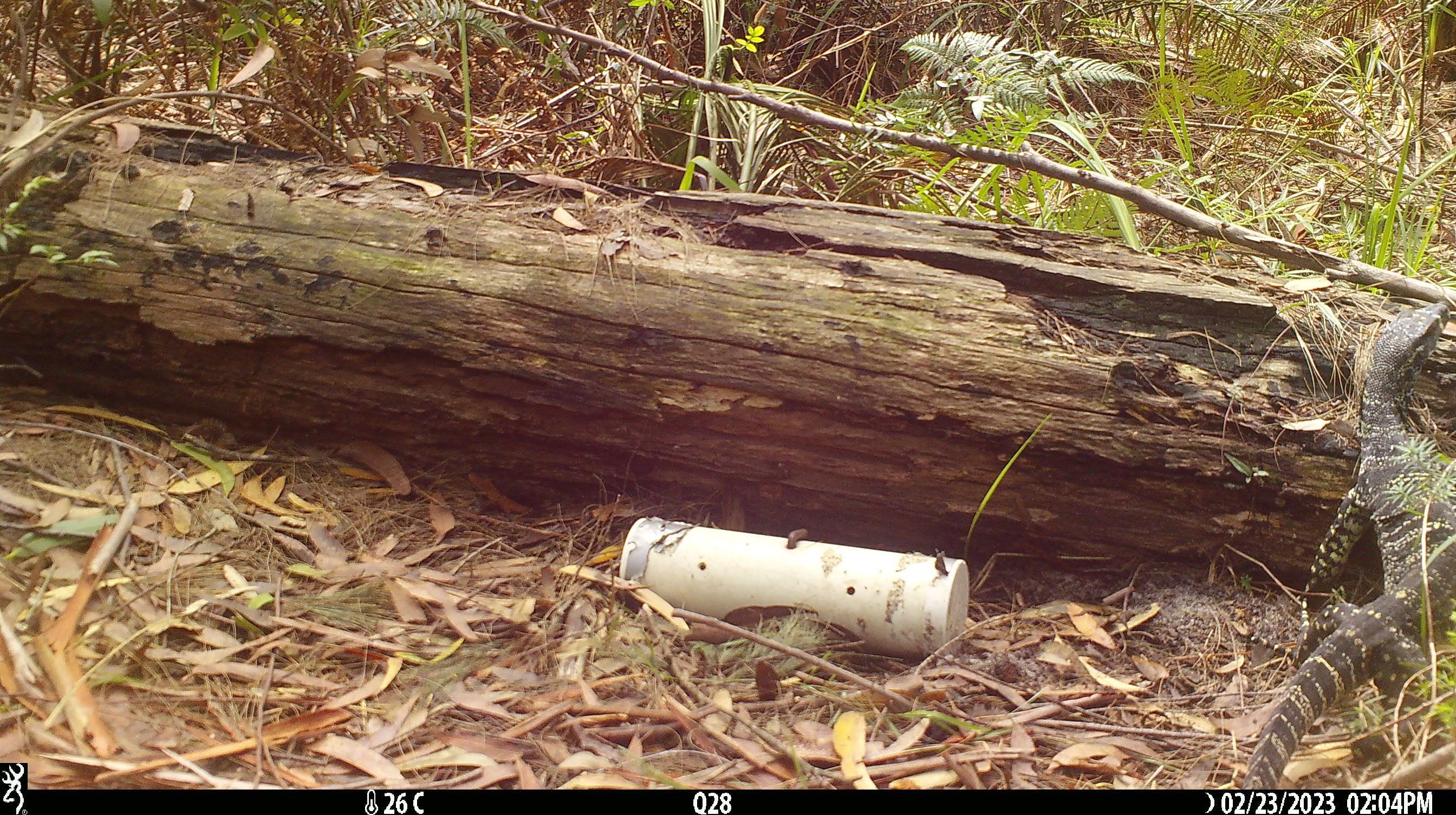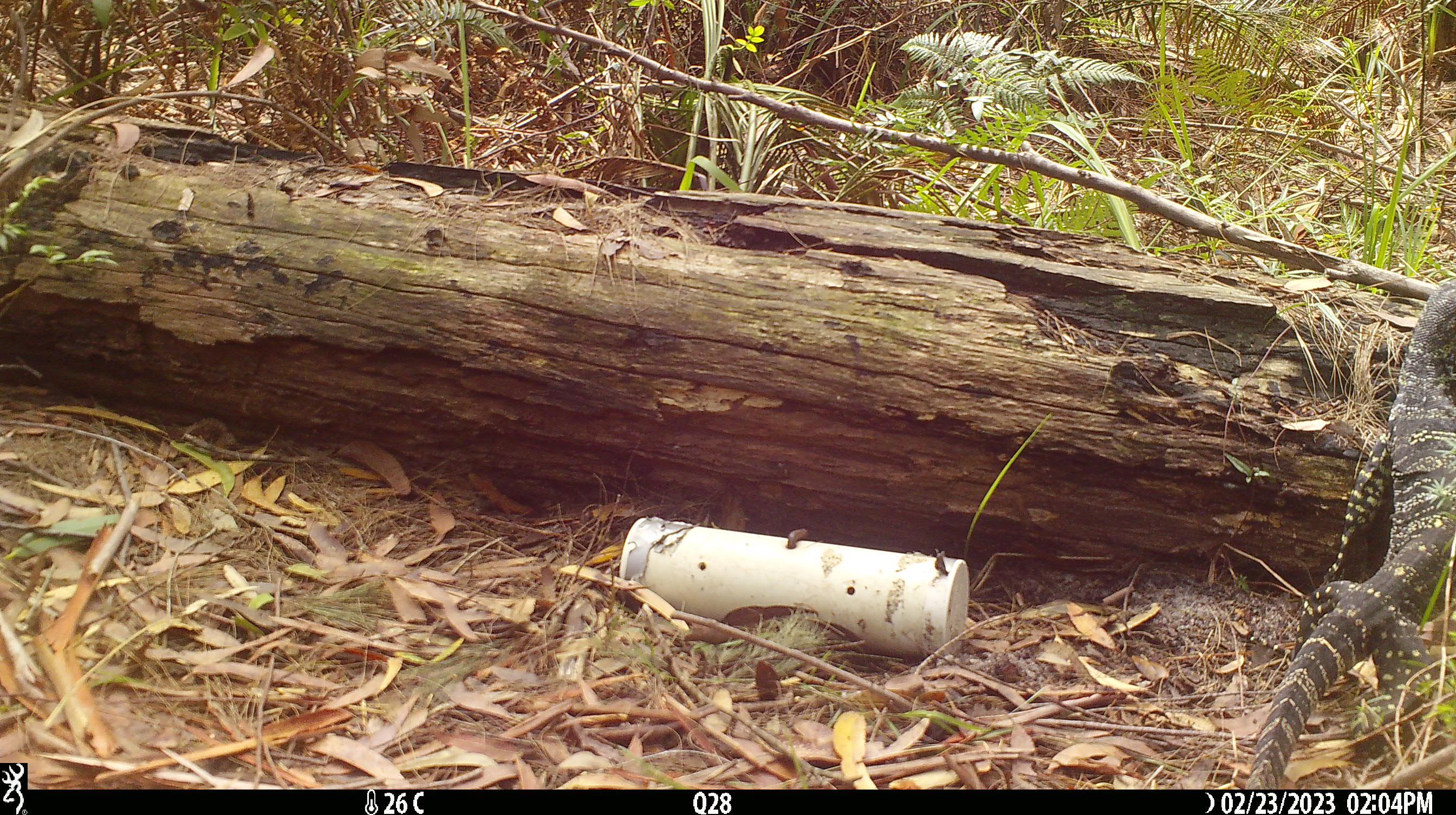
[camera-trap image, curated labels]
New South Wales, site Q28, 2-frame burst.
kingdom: Animalia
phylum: Chordata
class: Reptilia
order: Squamata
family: Varanidae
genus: Varanus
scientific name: Varanus varius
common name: lace monitor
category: goanna